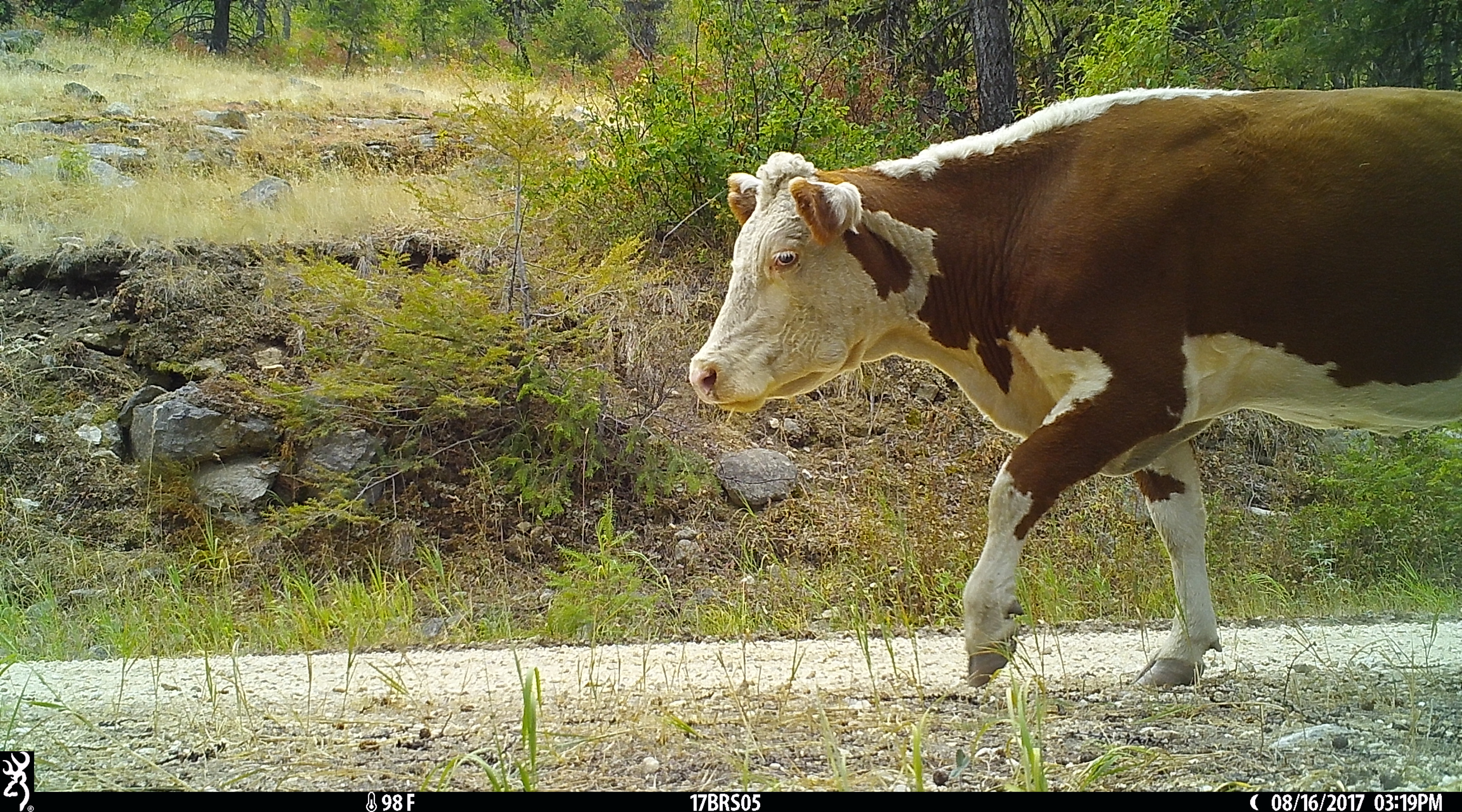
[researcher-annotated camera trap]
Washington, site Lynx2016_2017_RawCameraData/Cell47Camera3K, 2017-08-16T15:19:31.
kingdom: Animalia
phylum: Chordata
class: Mammalia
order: Artiodactyla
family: Bovidae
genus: Bos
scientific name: Bos taurus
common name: domestic cattle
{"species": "domestic cattle (Bos taurus)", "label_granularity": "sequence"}